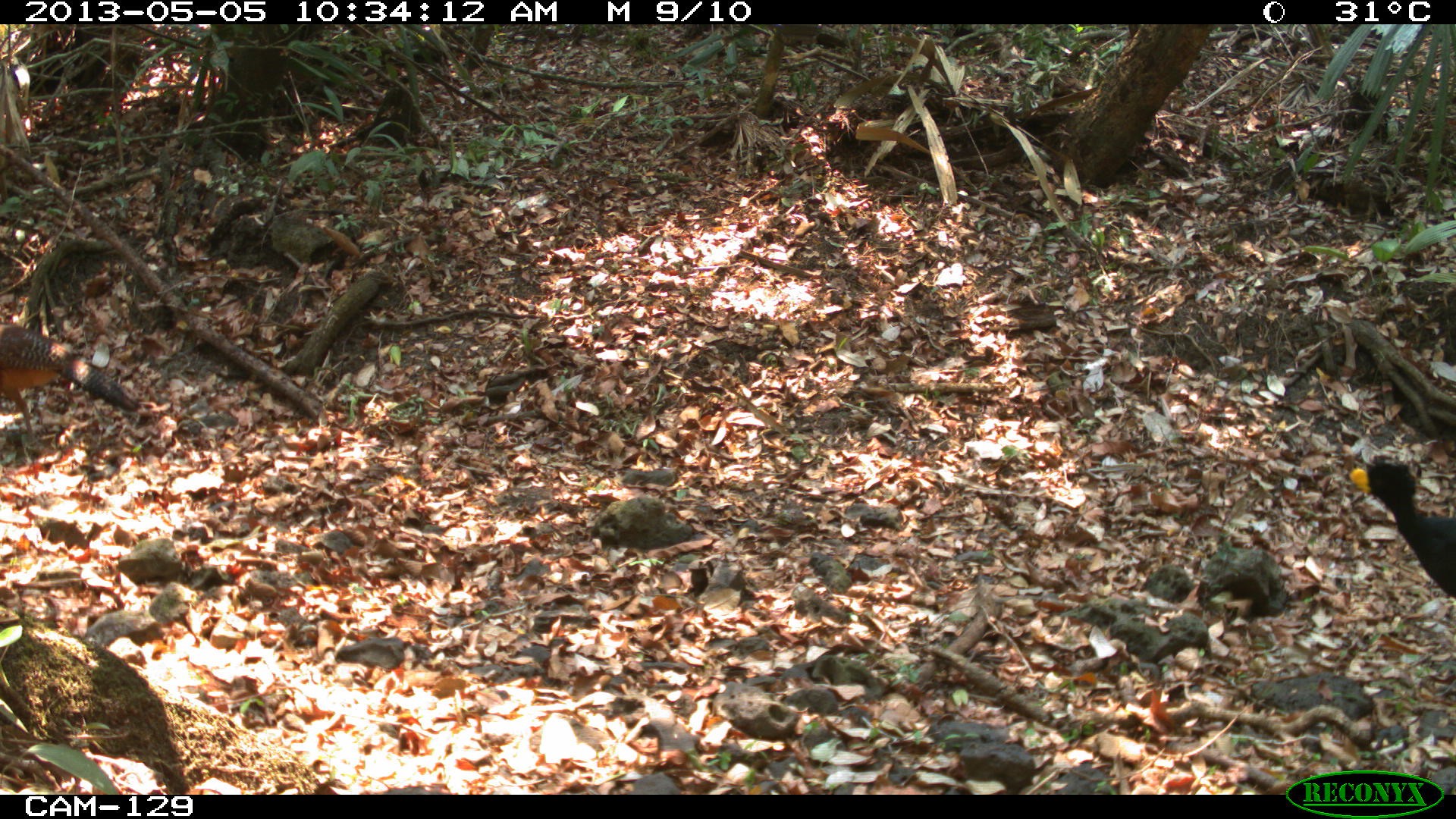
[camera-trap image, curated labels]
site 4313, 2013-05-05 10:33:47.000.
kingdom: Animalia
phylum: Chordata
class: Aves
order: Galliformes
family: Cracidae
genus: Crax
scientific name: Crax rubra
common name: great curassow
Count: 2.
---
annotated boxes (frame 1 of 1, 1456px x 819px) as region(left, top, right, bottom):
crax rubra: region(0, 321, 139, 435); region(1346, 455, 1456, 599)